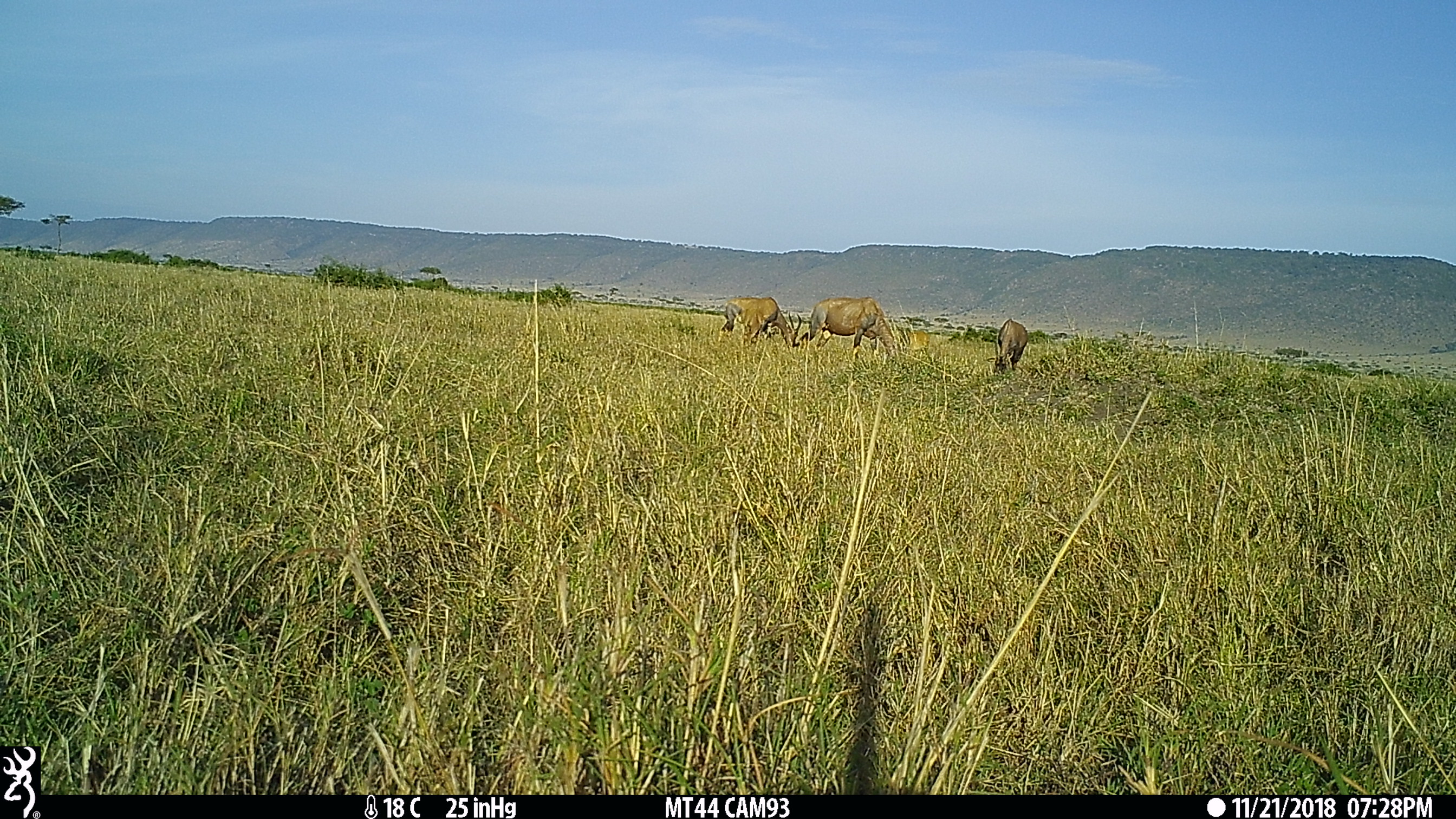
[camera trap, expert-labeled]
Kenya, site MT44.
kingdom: Animalia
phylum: Chordata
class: Mammalia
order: Artiodactyla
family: Bovidae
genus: Damaliscus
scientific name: Damaliscus lunatus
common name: topi